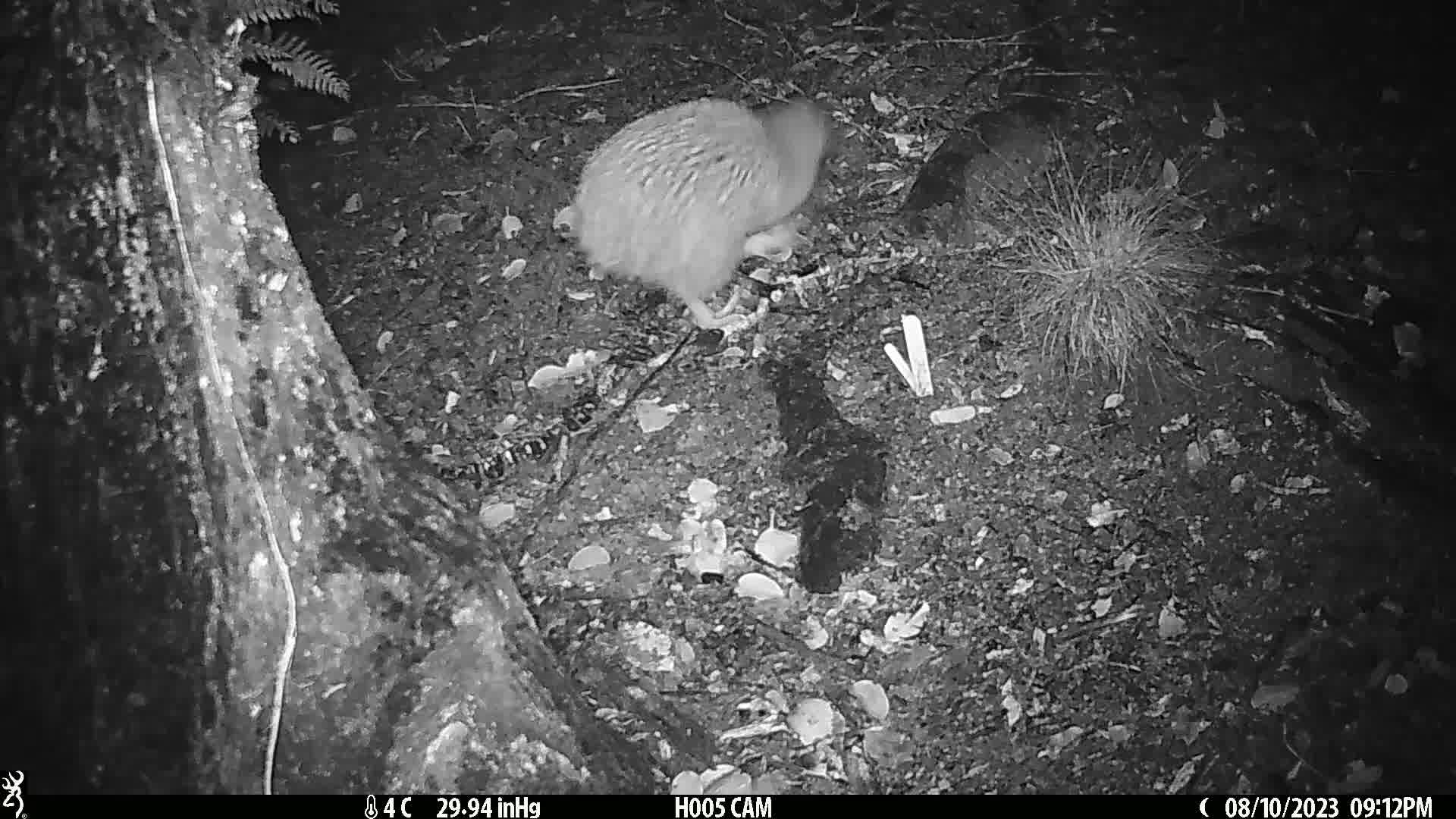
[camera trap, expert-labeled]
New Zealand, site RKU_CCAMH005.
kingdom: Animalia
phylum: Chordata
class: Aves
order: Apterygiformes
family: Apterygidae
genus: Apteryx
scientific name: Apteryx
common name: kiwi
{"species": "kiwi (Apteryx)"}